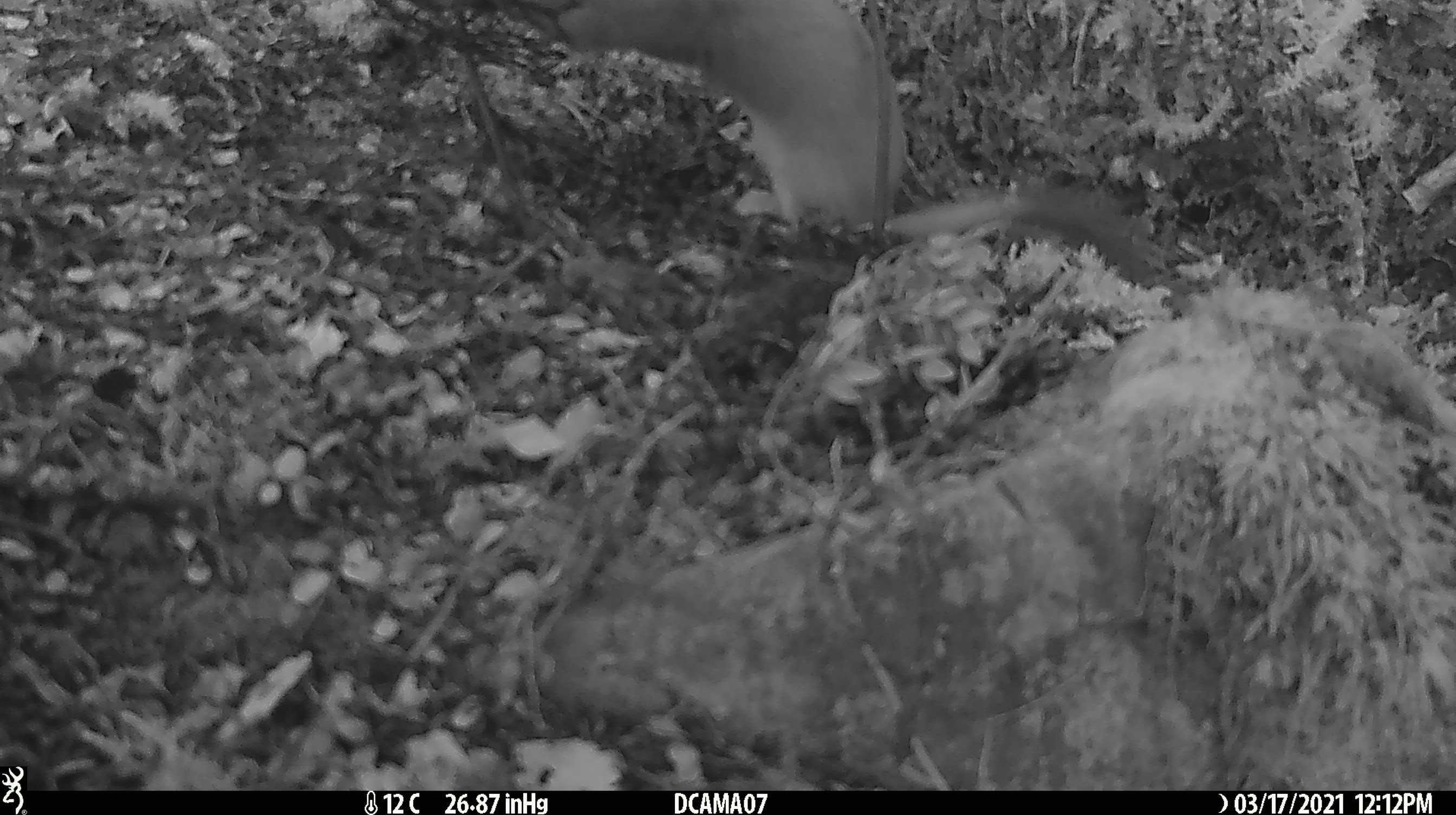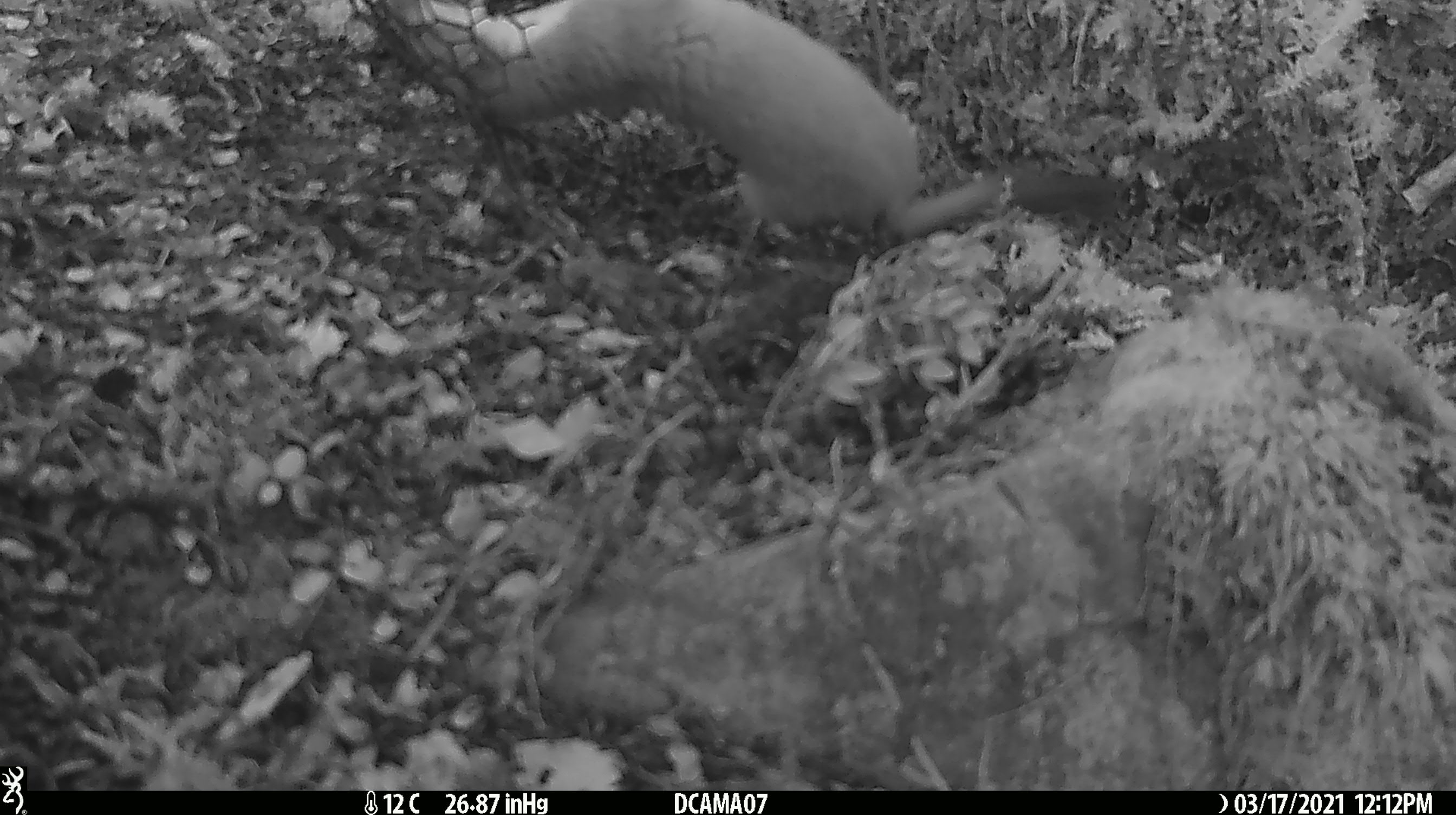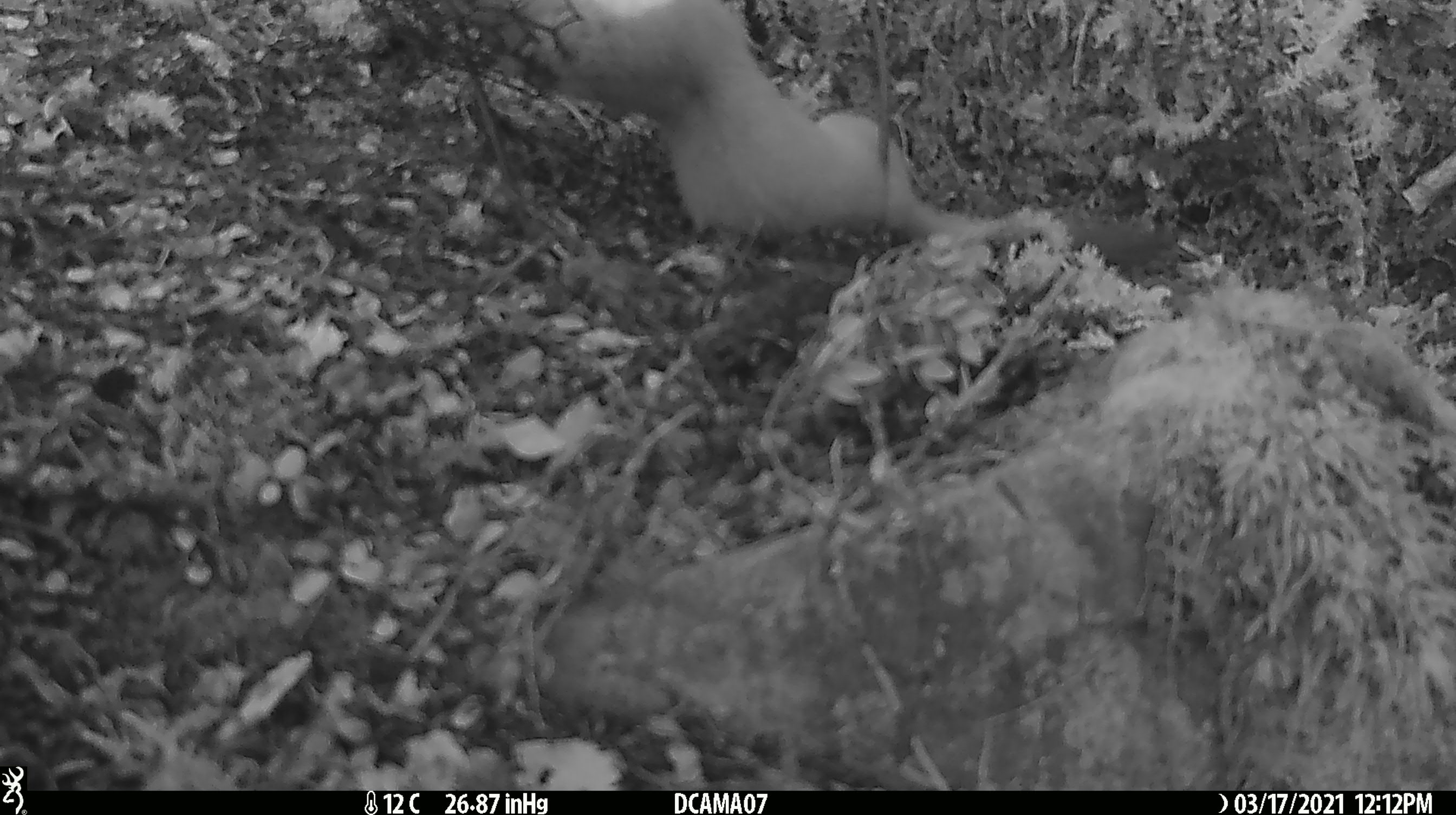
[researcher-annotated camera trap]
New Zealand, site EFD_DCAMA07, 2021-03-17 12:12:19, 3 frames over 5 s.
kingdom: Animalia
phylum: Chordata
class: Mammalia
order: Carnivora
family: Mustelidae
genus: Mustela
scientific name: Mustela erminea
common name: stoat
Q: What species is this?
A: Stoat (Mustela erminea).